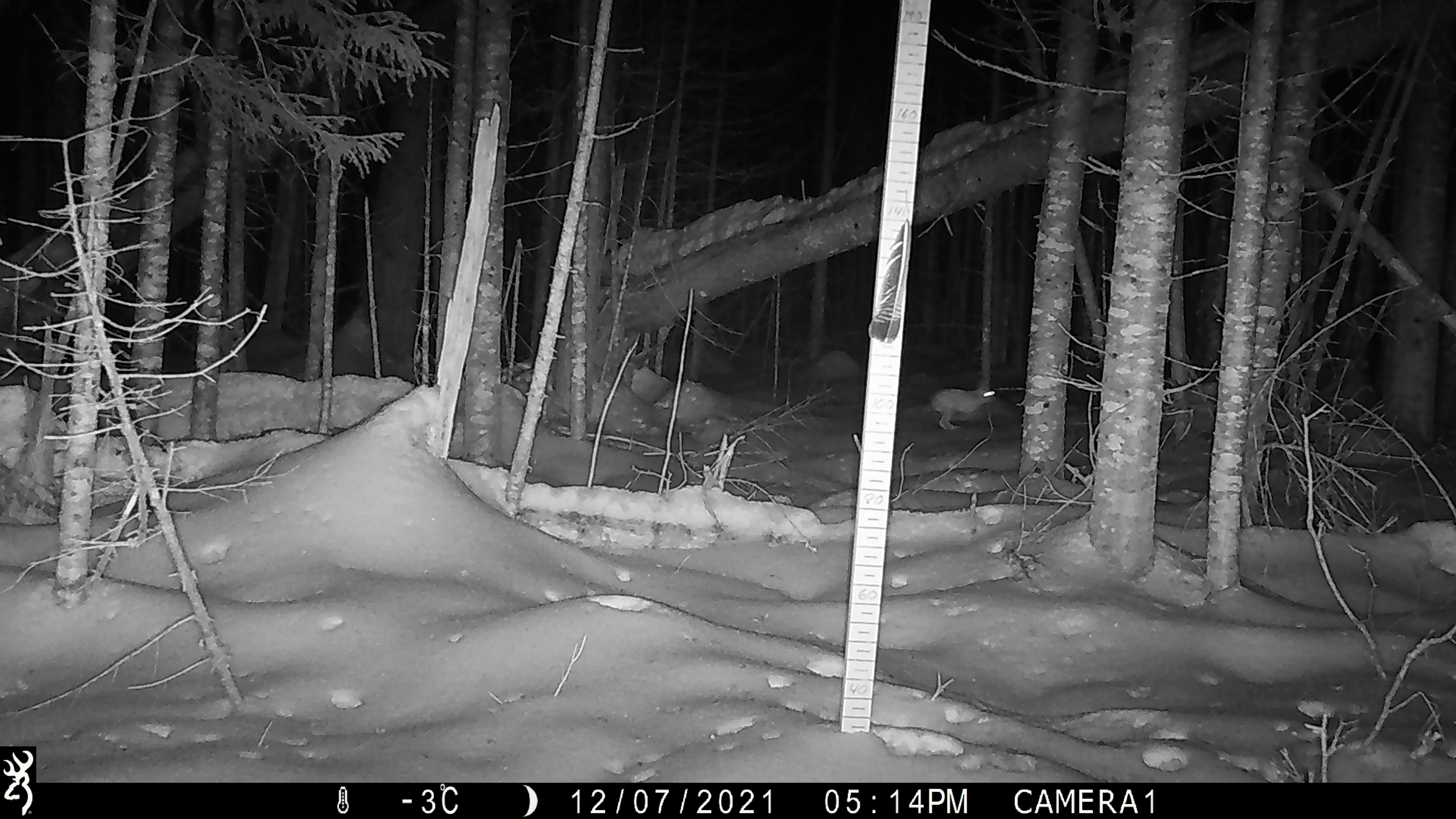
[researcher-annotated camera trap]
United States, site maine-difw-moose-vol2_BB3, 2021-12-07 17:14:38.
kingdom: Animalia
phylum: Chordata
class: Mammalia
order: Lagomorpha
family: Leporidae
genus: Lepus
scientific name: Lepus americanus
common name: snowshoe hare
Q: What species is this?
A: Snowshoe hare (Lepus americanus).